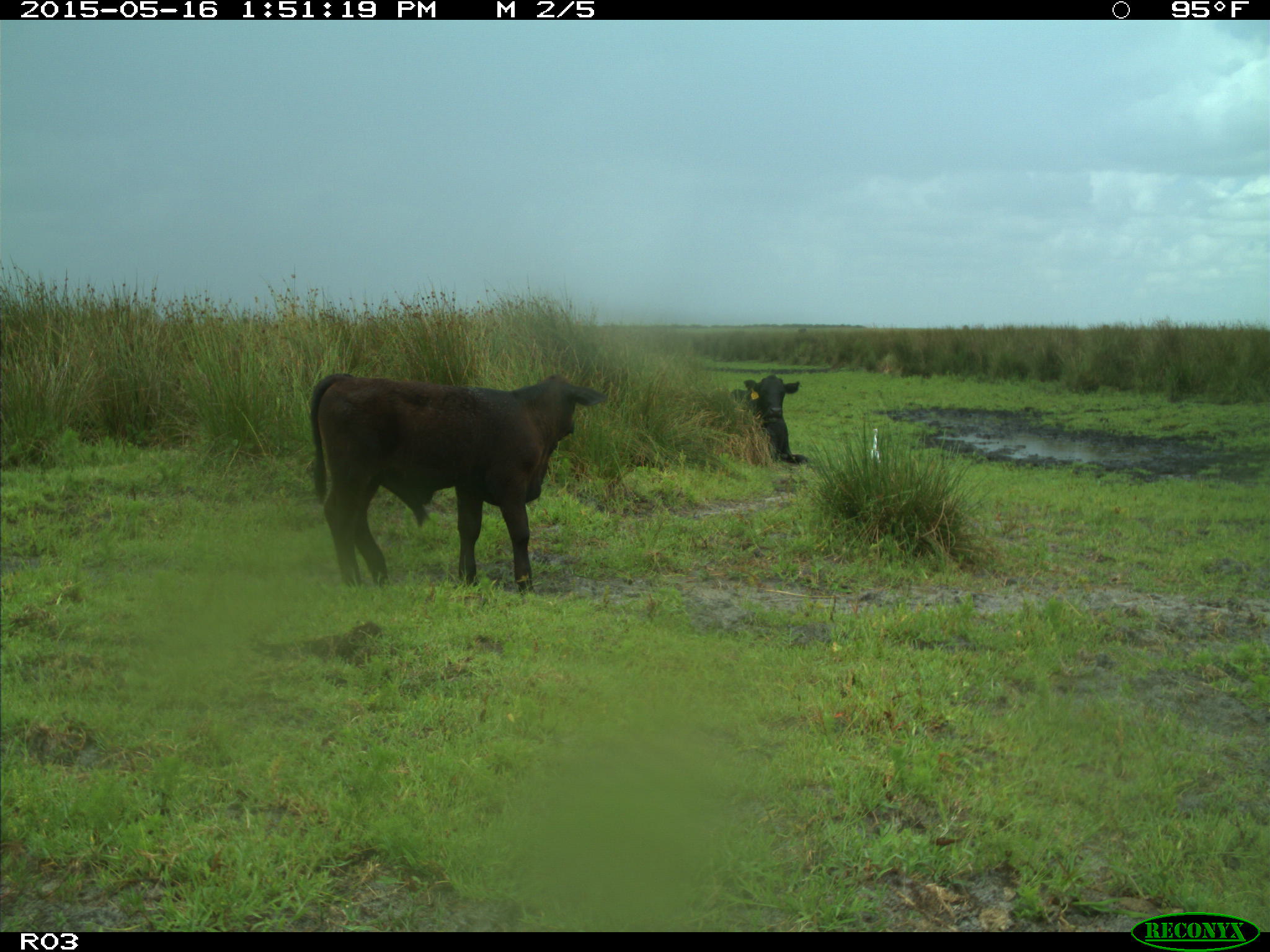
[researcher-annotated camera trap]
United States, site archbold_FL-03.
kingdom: Animalia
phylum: Chordata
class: Mammalia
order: Artiodactyla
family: Bovidae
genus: Bos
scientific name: Bos taurus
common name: domestic cow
Bos taurus (domestic cow).